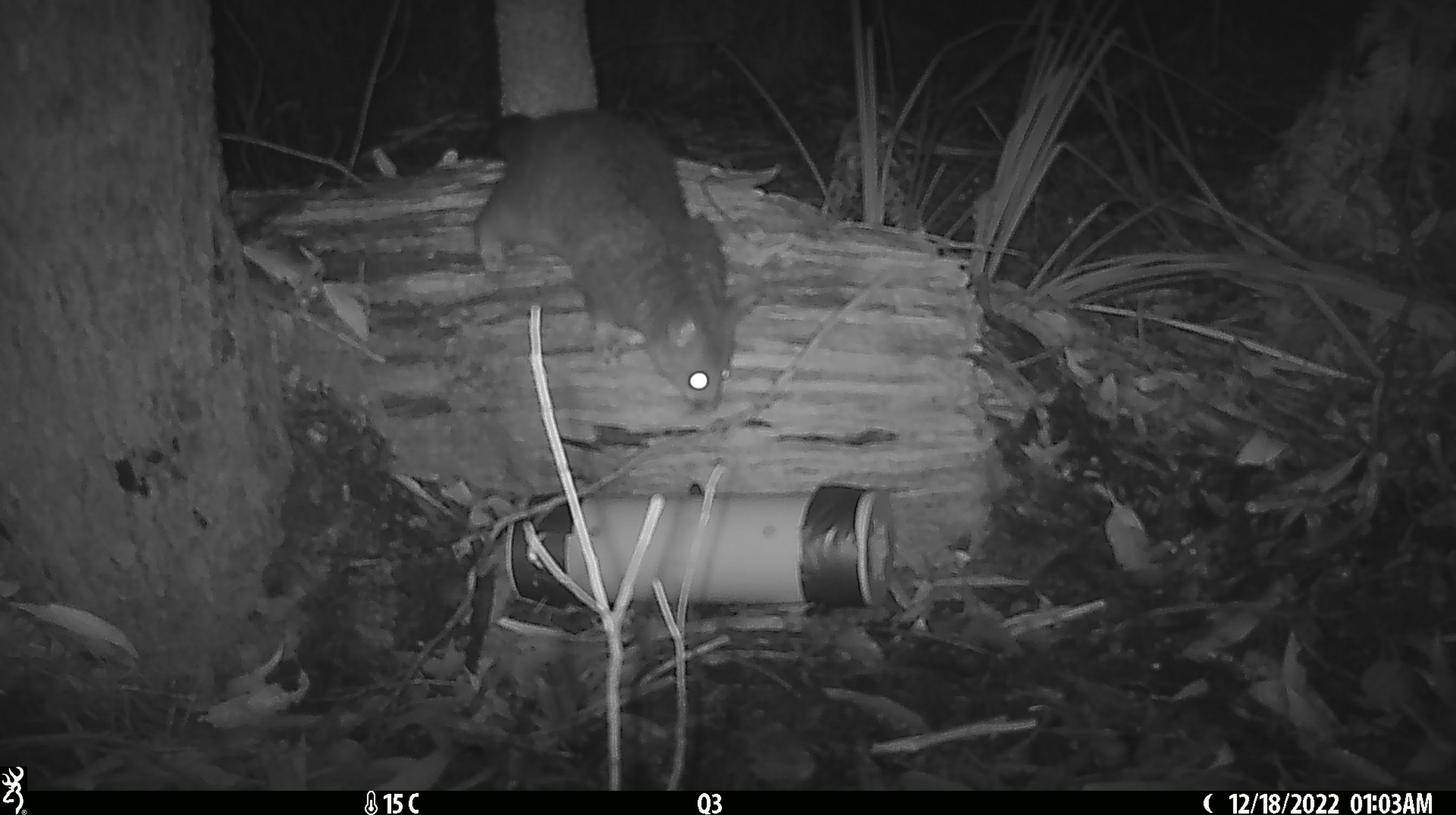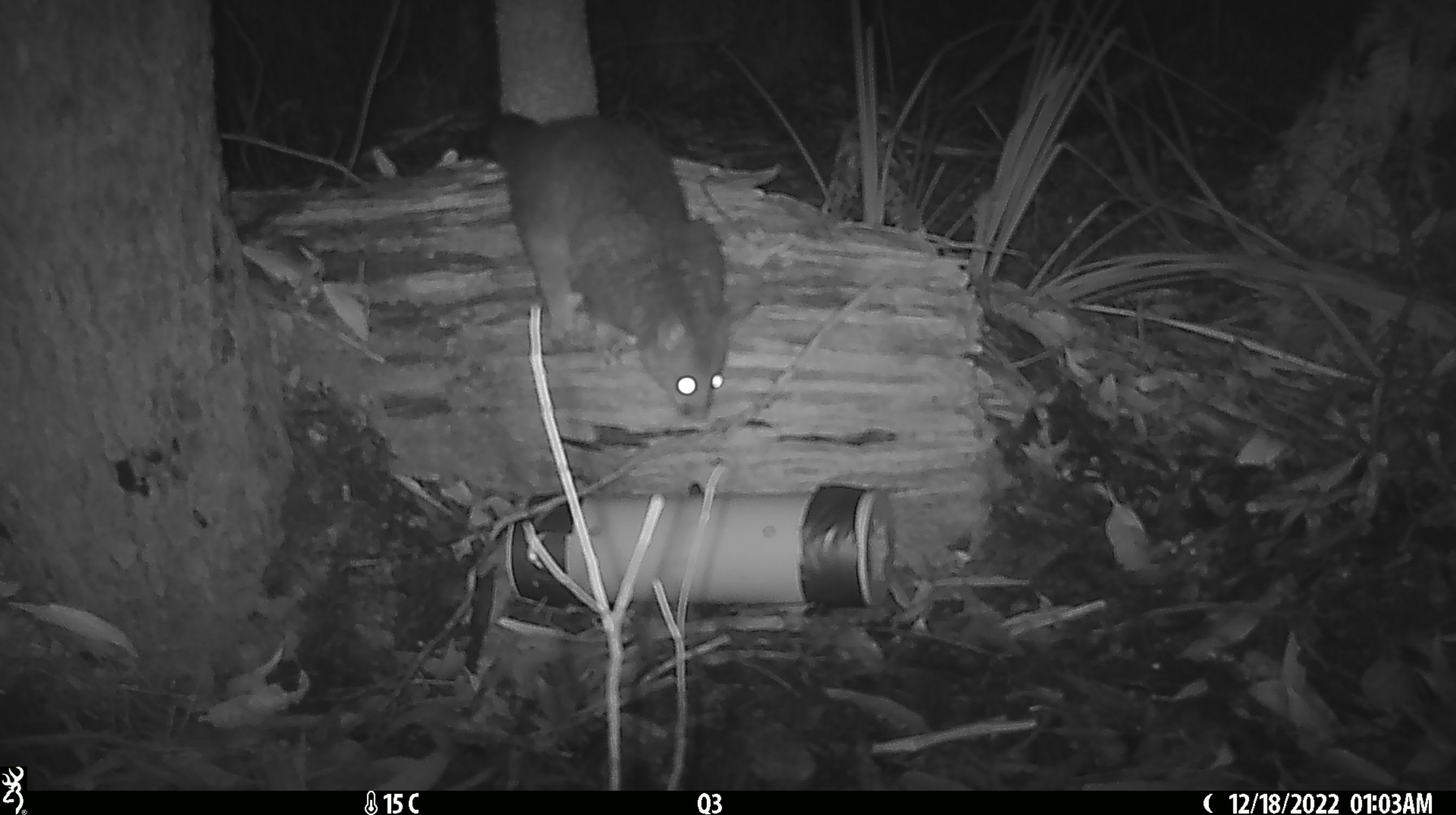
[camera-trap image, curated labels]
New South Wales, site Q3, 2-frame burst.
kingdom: Animalia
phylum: Chordata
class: Mammalia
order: Diprotodontia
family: Phalangeridae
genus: Trichosurus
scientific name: Trichosurus vulpecula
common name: common brushtail possum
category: possum